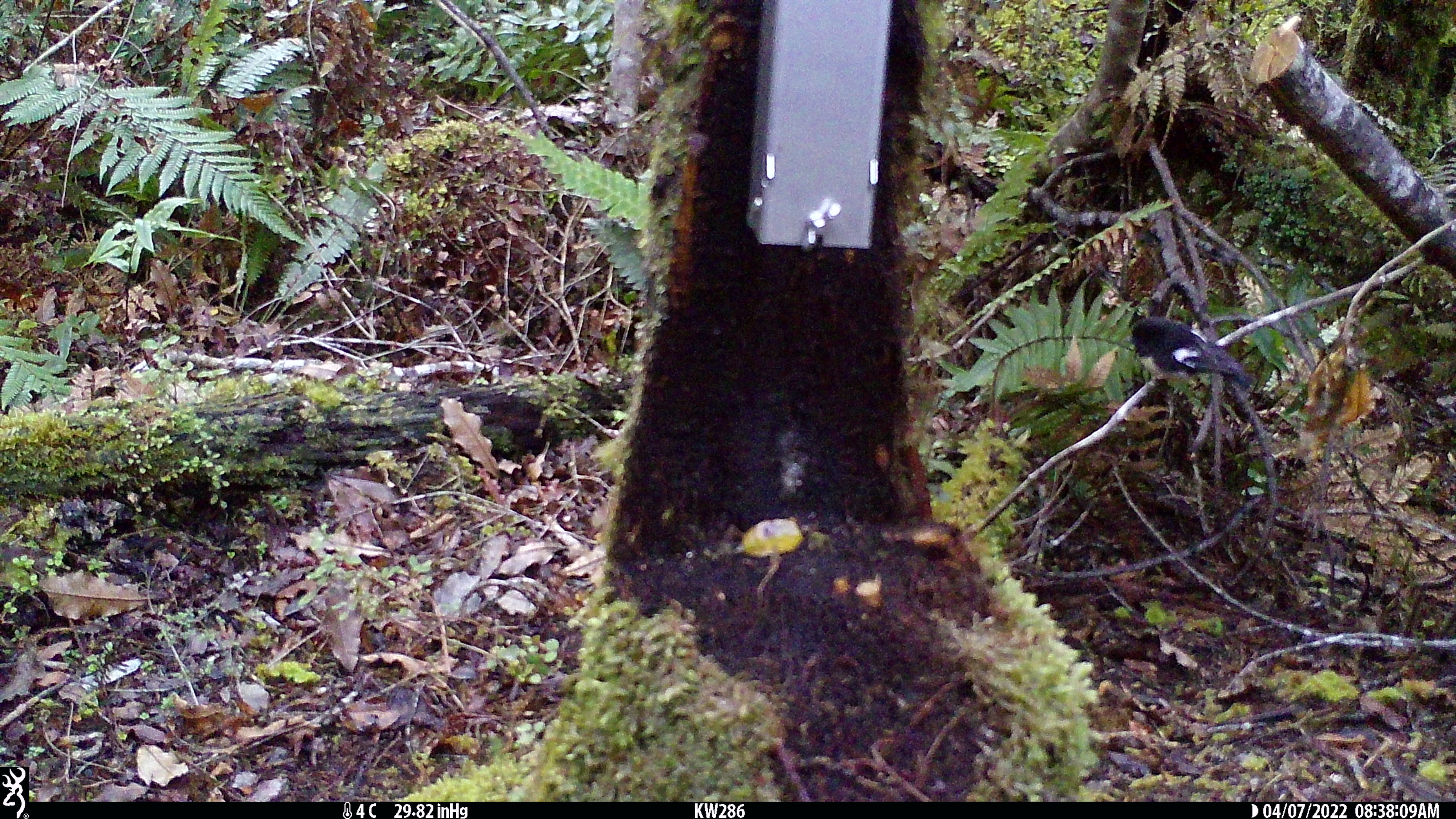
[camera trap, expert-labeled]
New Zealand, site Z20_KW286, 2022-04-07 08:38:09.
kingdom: Animalia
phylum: Chordata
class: Aves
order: Passeriformes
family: Petroicidae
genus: Petroica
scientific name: Petroica macrocephala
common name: tomtit